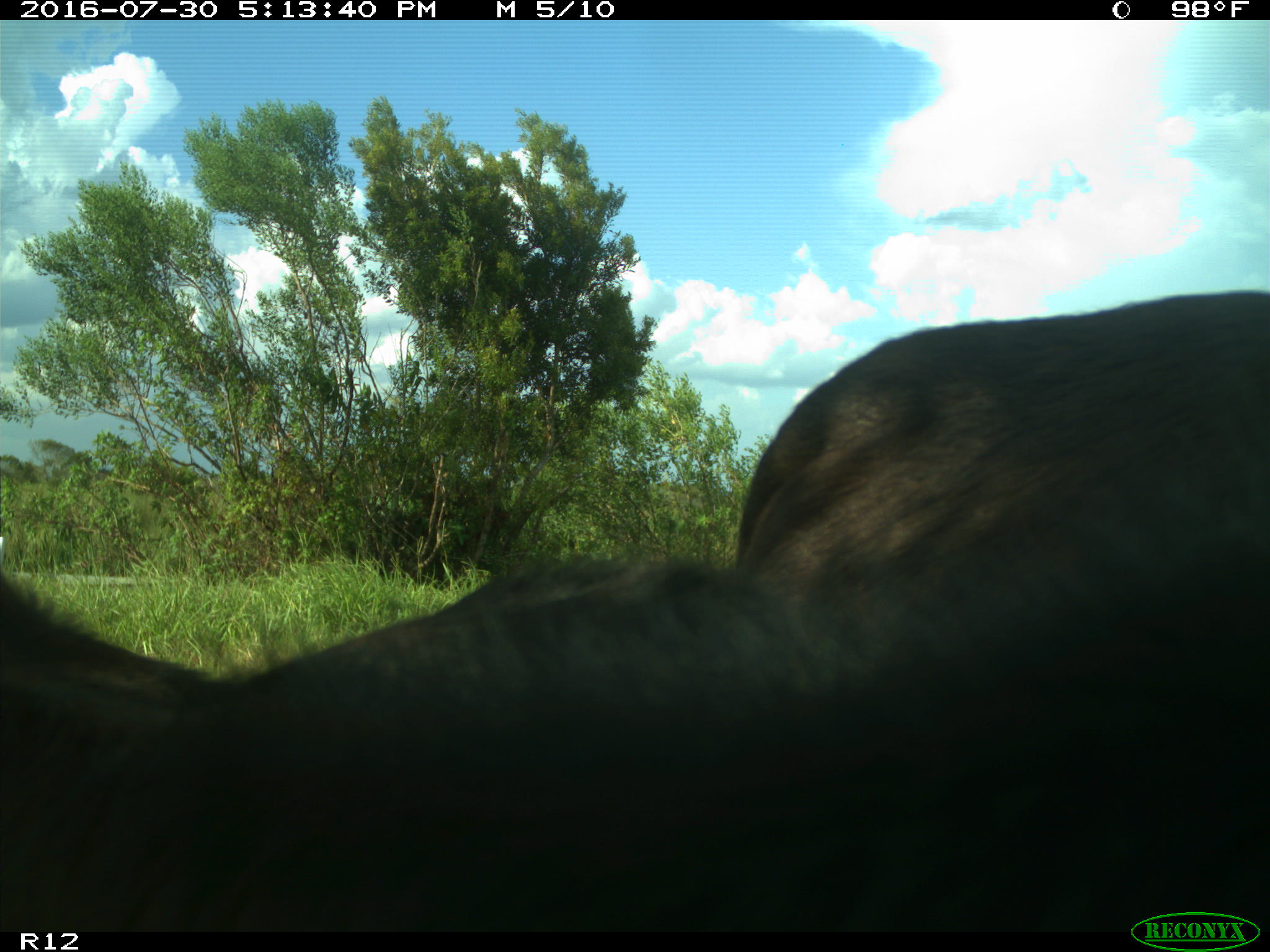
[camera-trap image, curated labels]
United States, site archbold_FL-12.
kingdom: Animalia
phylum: Chordata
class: Mammalia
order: Artiodactyla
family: Bovidae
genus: Bos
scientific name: Bos taurus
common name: domestic cow